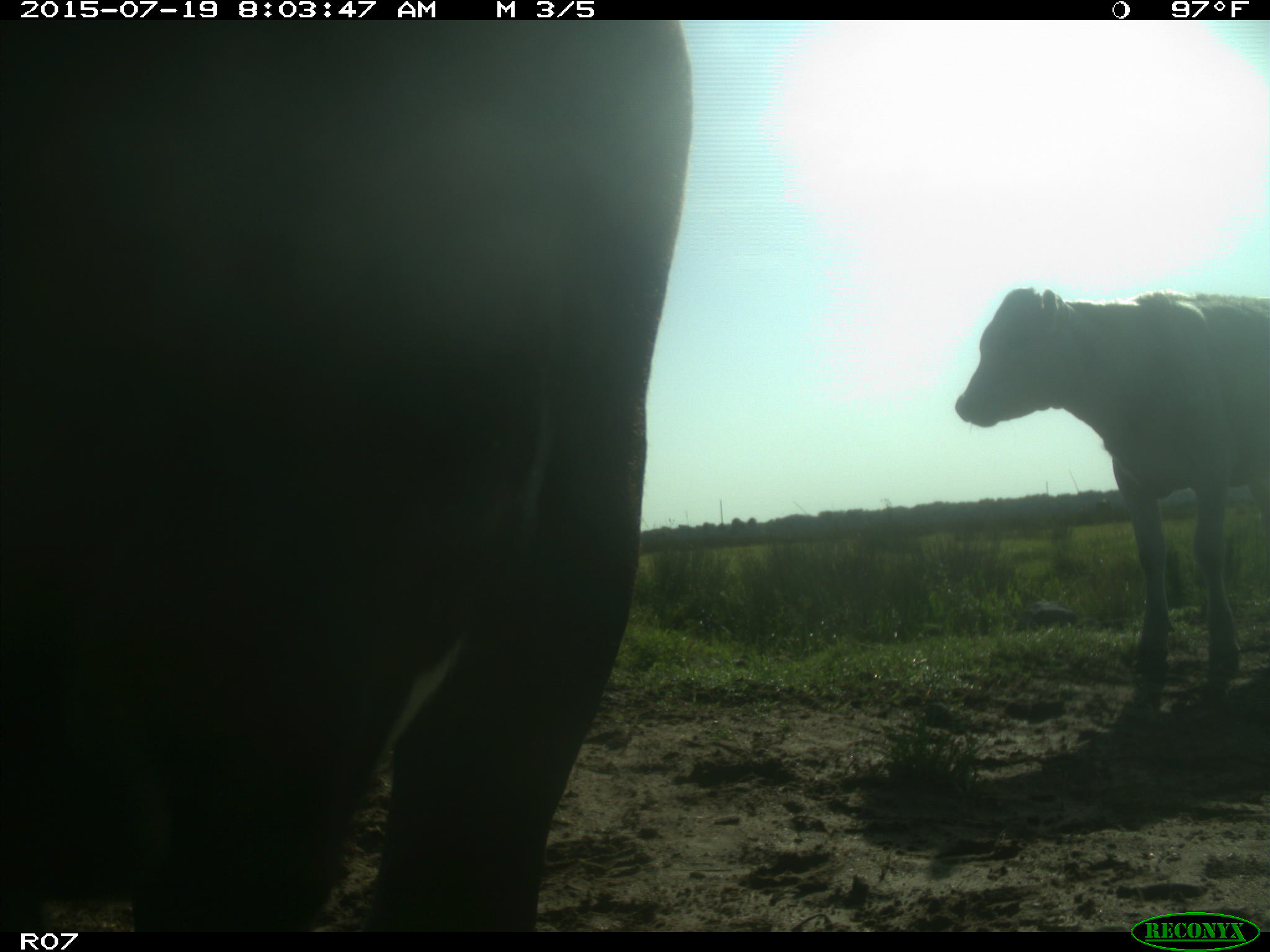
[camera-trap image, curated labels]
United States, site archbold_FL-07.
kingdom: Animalia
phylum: Chordata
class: Mammalia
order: Artiodactyla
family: Bovidae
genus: Bos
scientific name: Bos taurus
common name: domestic cow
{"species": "Bos taurus (domestic cow)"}